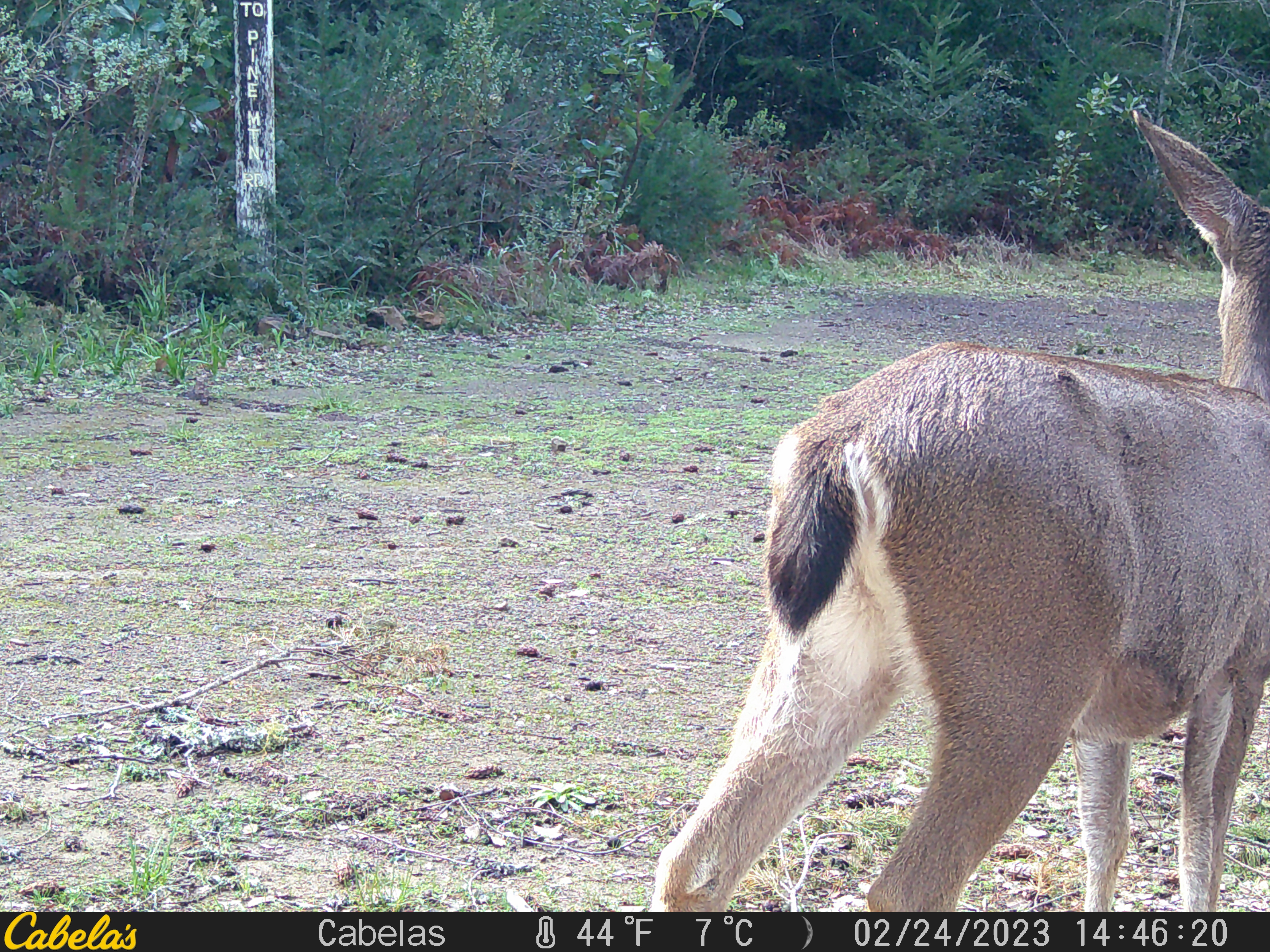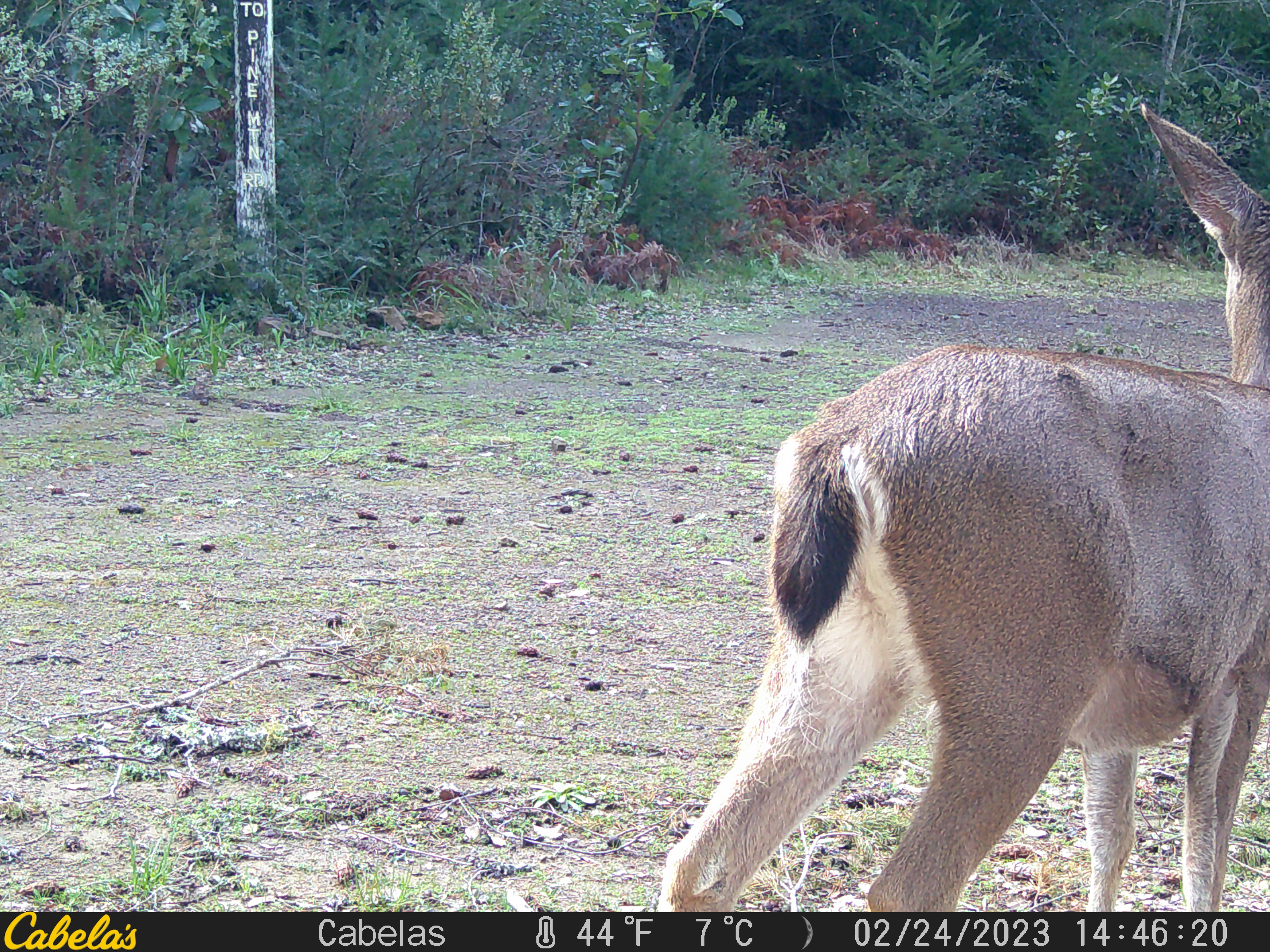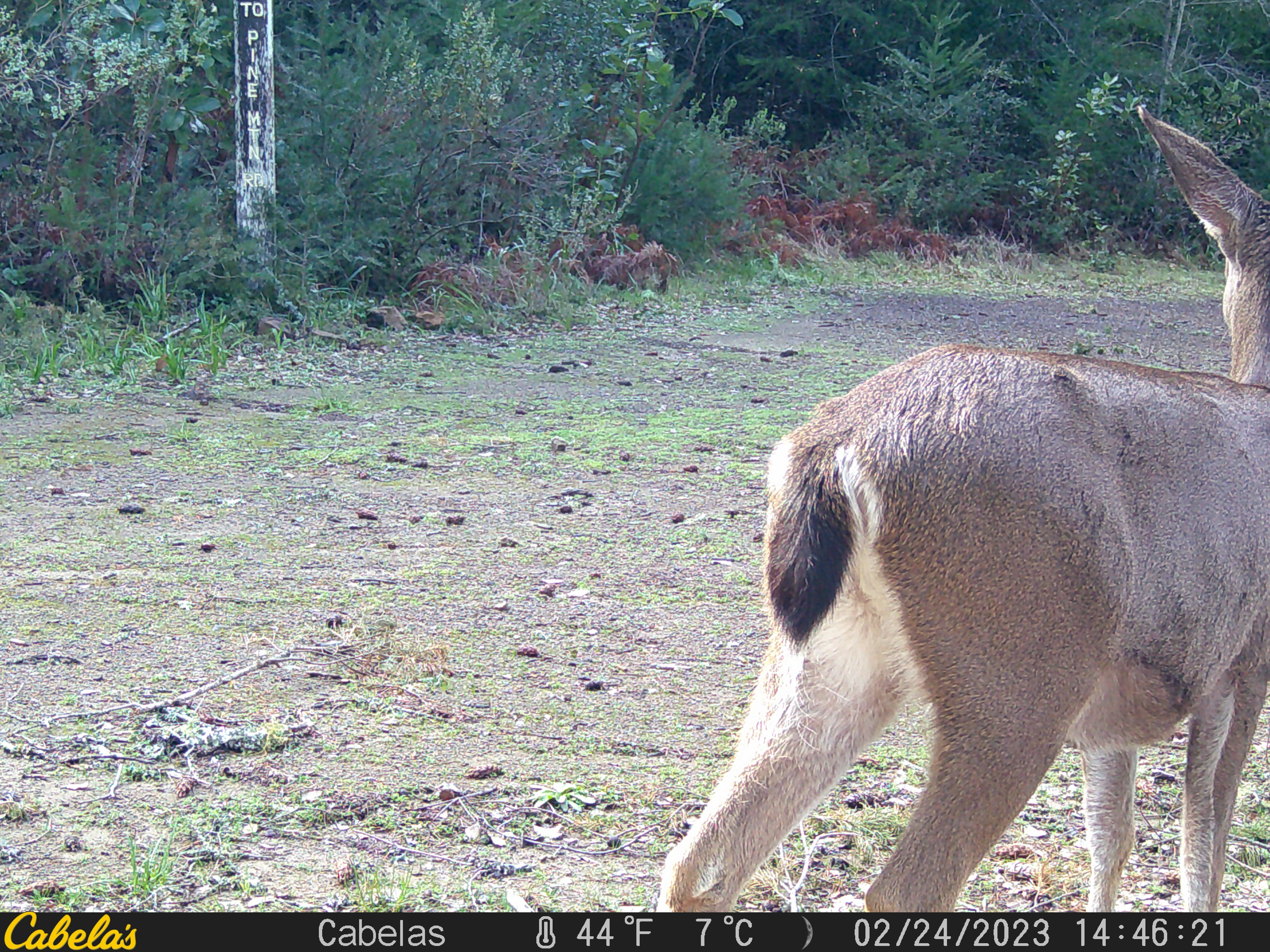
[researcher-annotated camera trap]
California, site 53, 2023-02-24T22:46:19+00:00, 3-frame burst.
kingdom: Animalia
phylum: Chordata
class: Mammalia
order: Artiodactyla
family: Cervidae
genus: Odocoileus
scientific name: Odocoileus hemionus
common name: mule deer